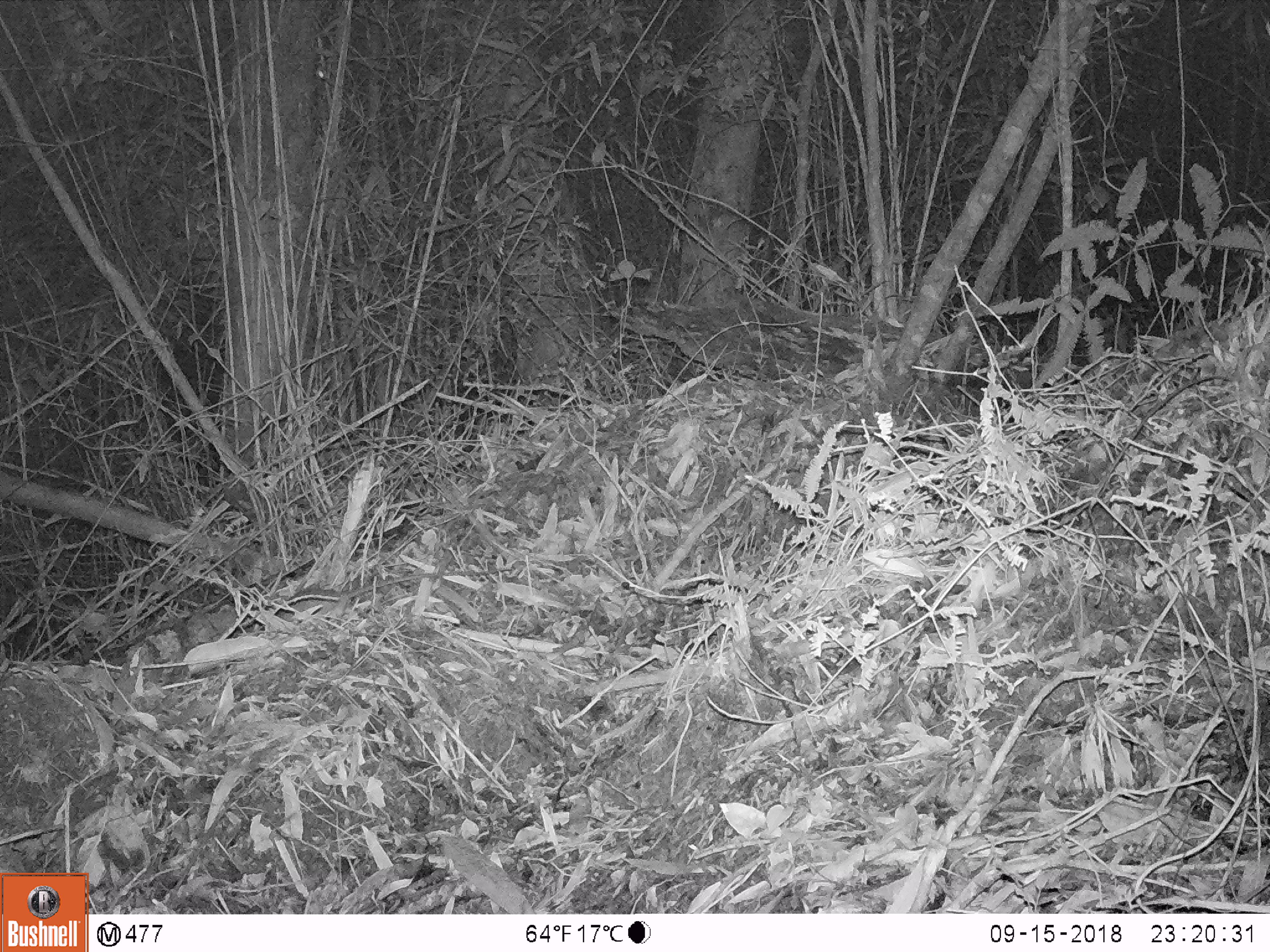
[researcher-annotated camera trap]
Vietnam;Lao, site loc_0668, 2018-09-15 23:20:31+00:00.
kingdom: Animalia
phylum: Chordata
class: Mammalia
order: Rodentia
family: Muridae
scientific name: Muridae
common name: old-world mice and rats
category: unidentified murid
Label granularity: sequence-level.